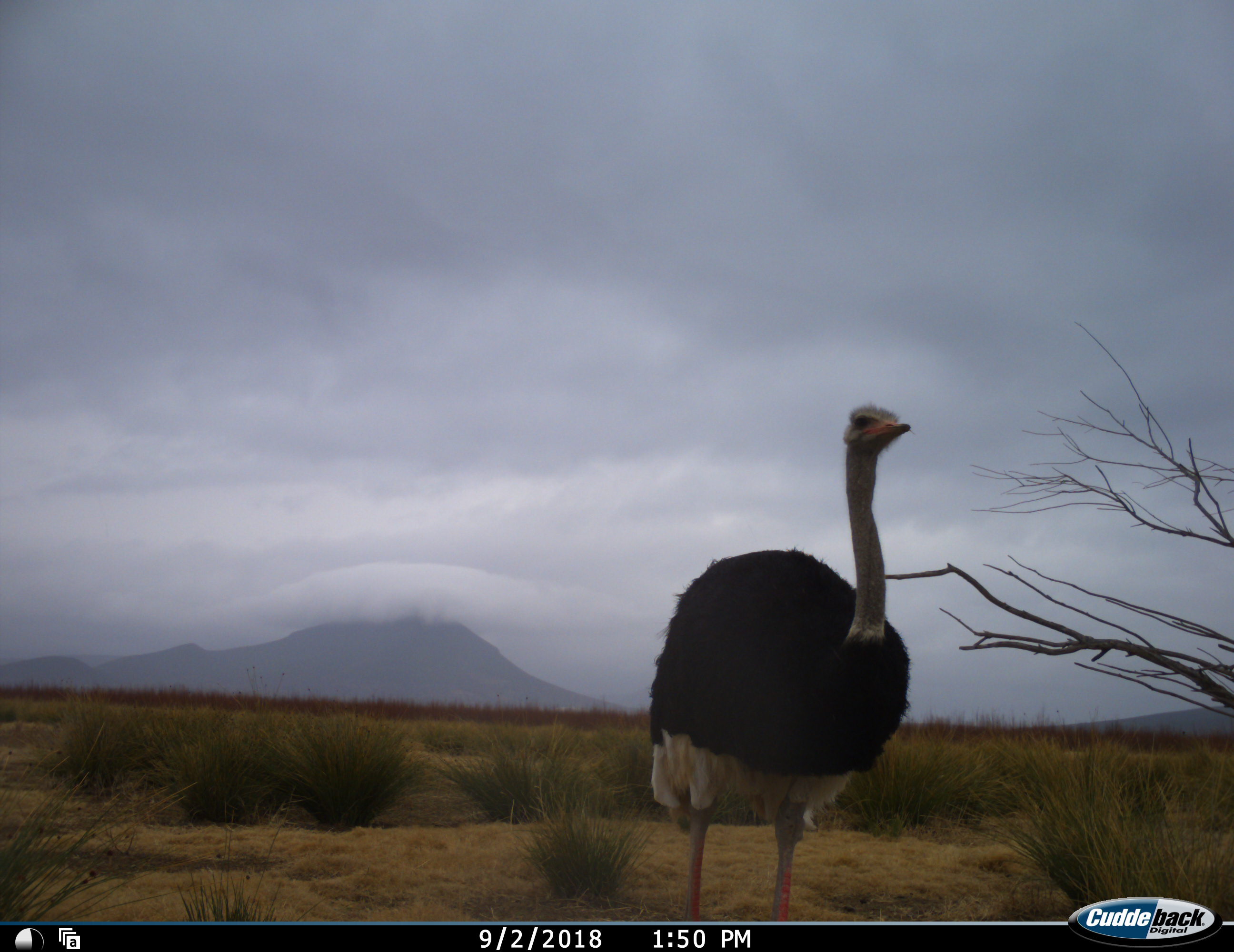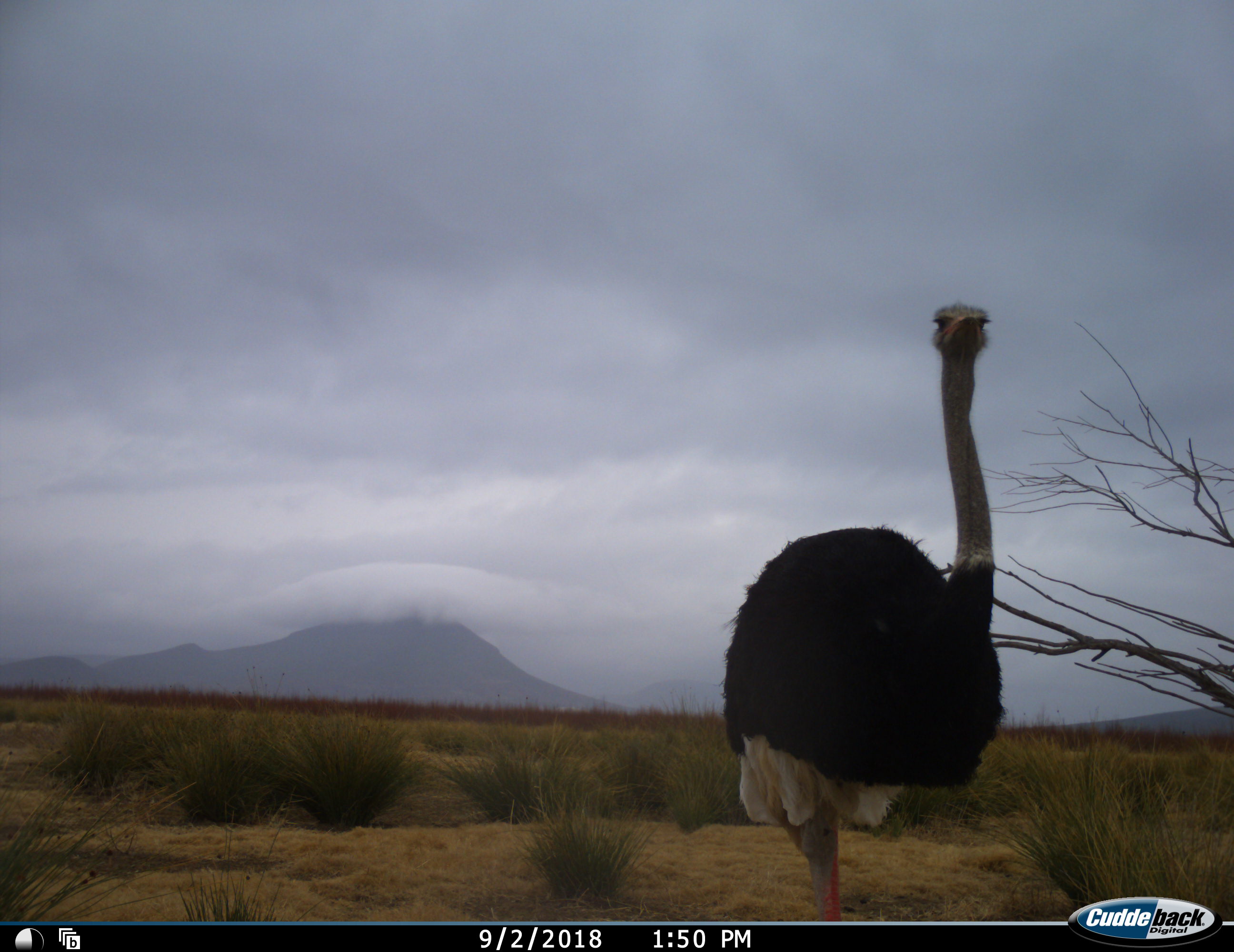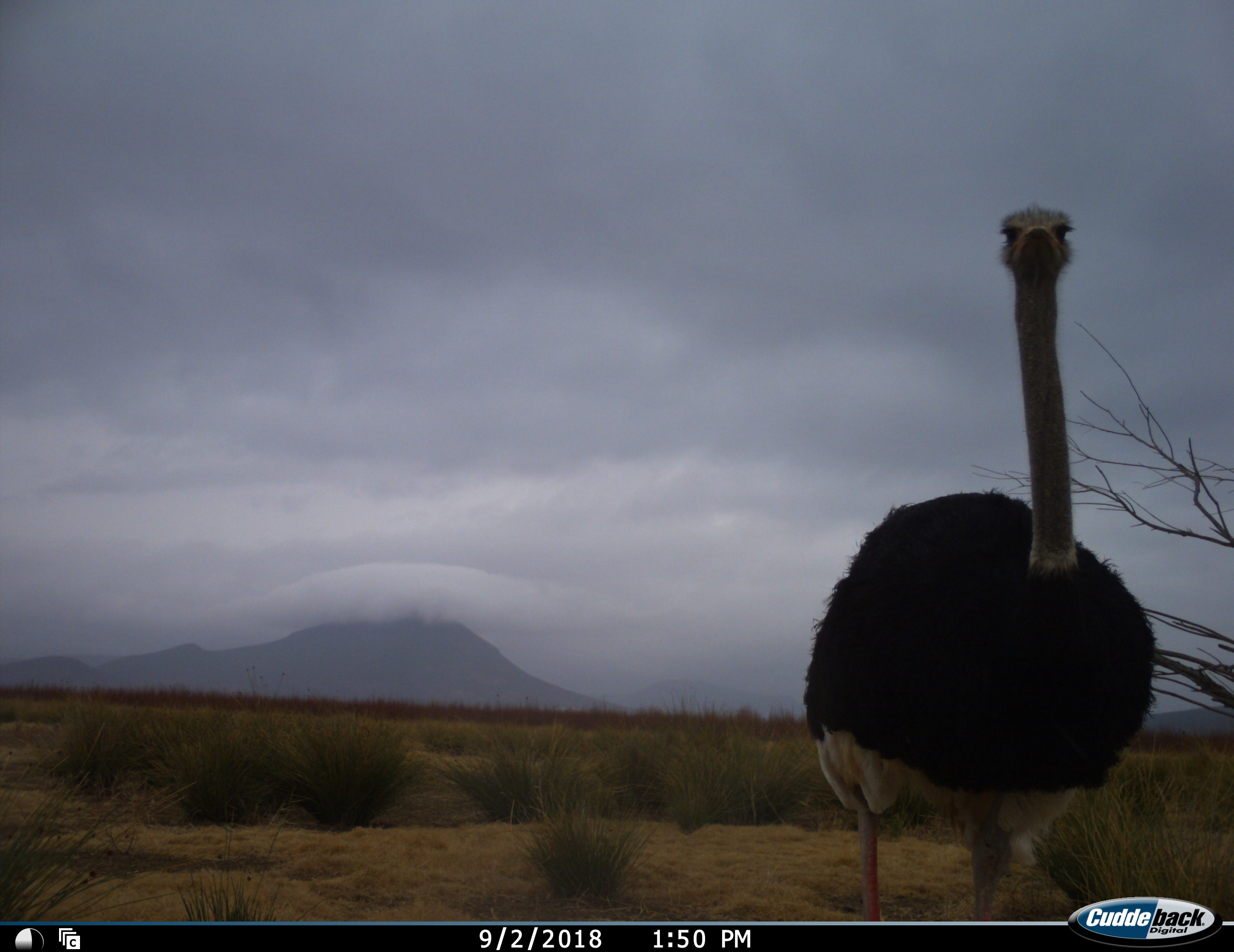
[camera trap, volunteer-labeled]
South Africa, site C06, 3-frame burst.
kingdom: Animalia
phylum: Chordata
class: Aves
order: Struthioniformes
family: Struthionidae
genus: Struthio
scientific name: Struthio camelus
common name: ostrich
Ostrich (Struthio camelus), count 1. Behavior (volunteer vote fractions): standing 10%, resting 0%, moving 100%, interacting 0%. Young present (vote fraction): 0%. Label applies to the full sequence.